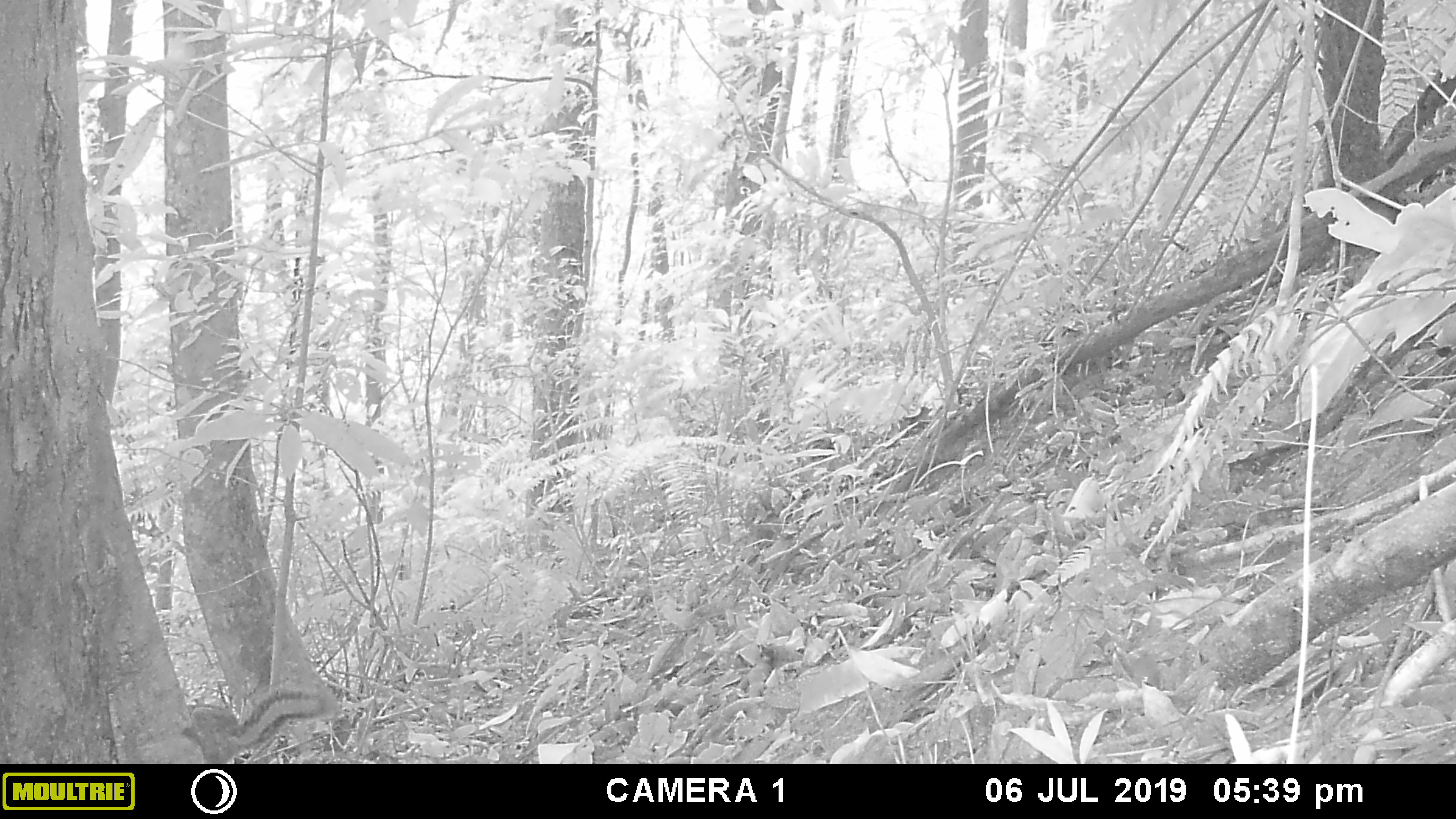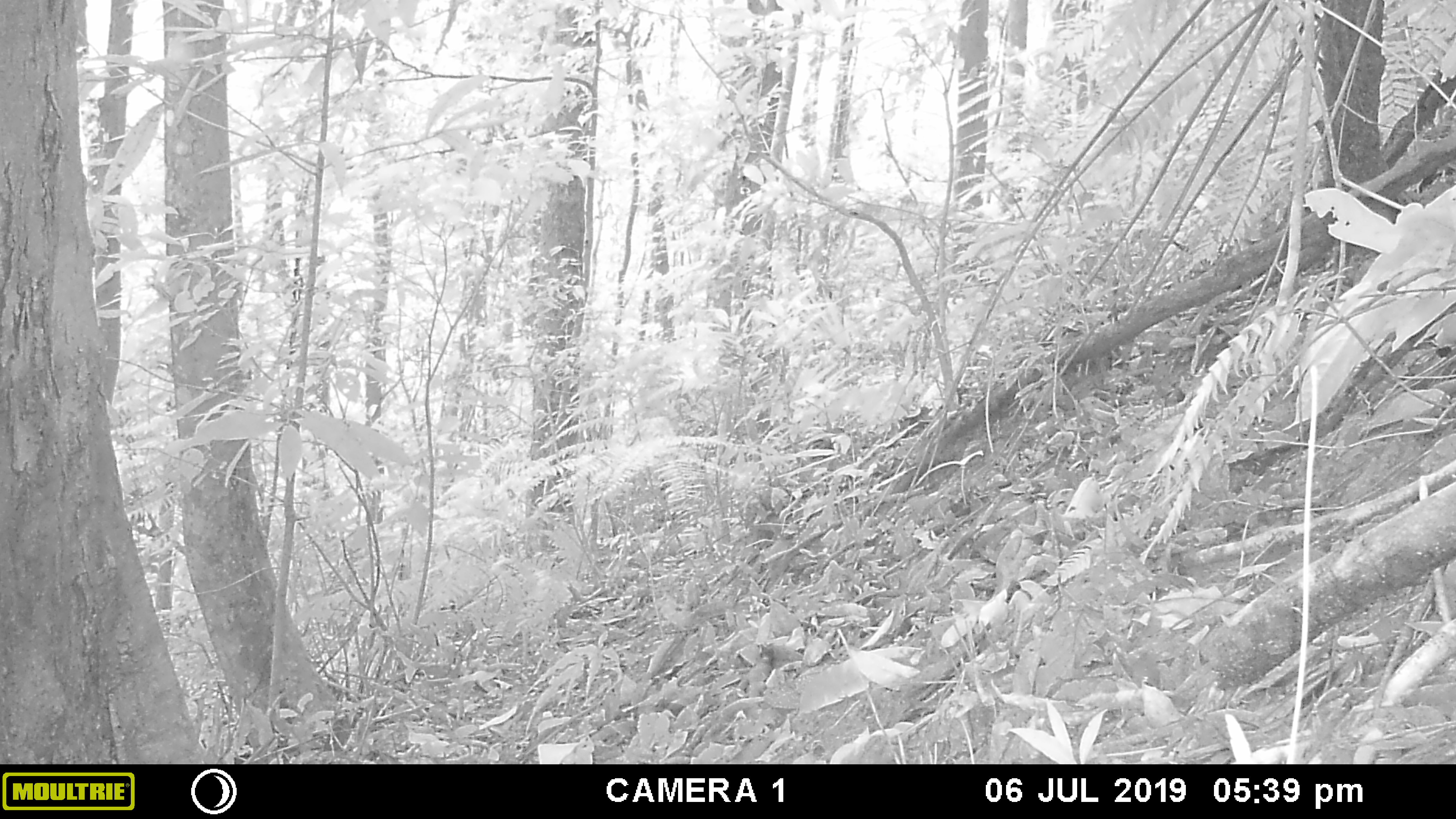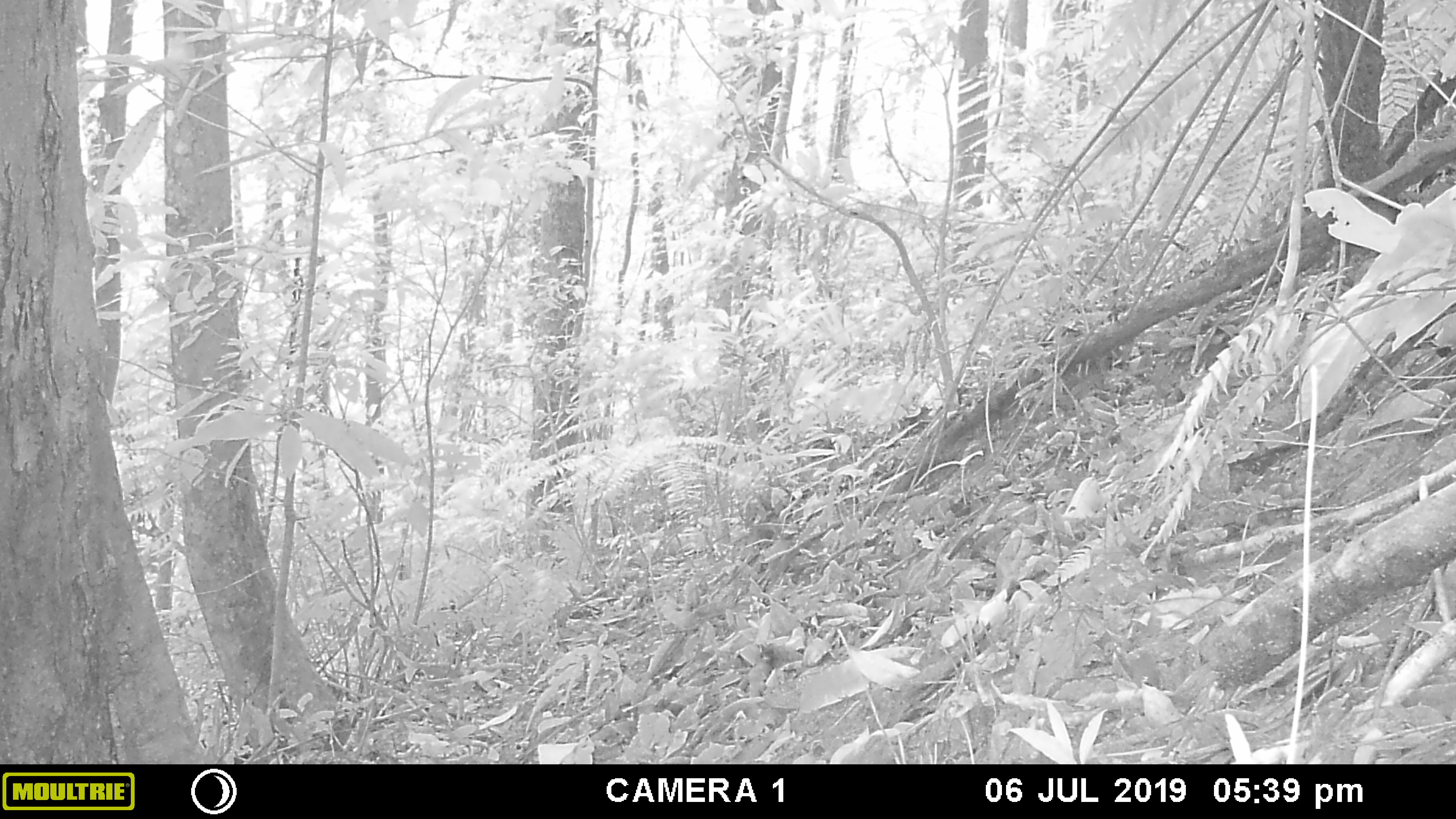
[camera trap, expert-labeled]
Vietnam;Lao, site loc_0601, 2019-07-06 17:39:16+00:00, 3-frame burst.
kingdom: Animalia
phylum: Chordata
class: Mammalia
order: Rodentia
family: Sciuridae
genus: Dremomys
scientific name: Dremomys rufigenis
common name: red-cheeked squirrel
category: red cheeked squirrel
Red cheeked squirrel (red-cheeked squirrel) (Dremomys rufigenis). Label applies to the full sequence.